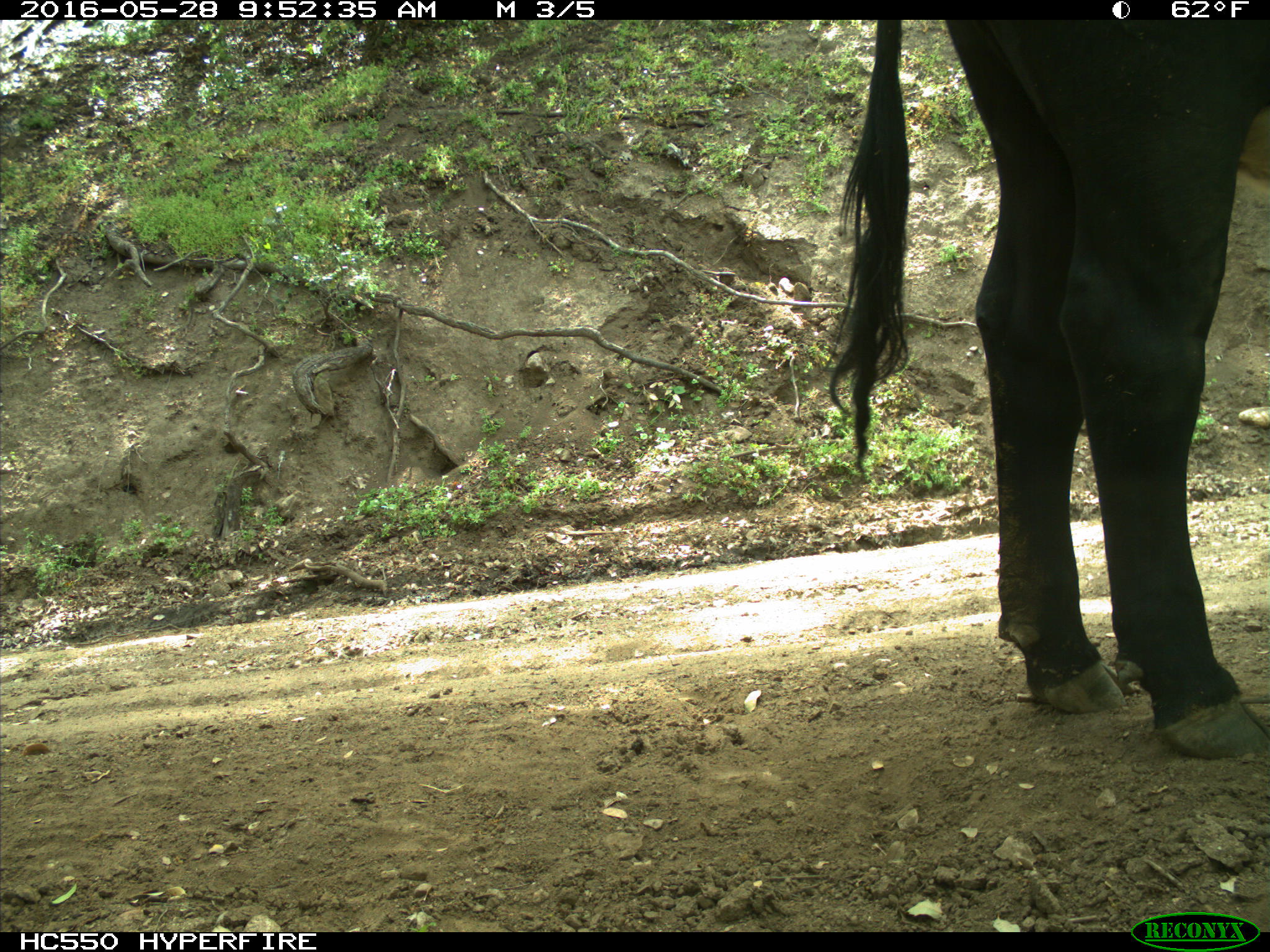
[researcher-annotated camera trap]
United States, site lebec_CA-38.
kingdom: Animalia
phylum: Chordata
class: Mammalia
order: Artiodactyla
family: Bovidae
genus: Bos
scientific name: Bos taurus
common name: domestic cow